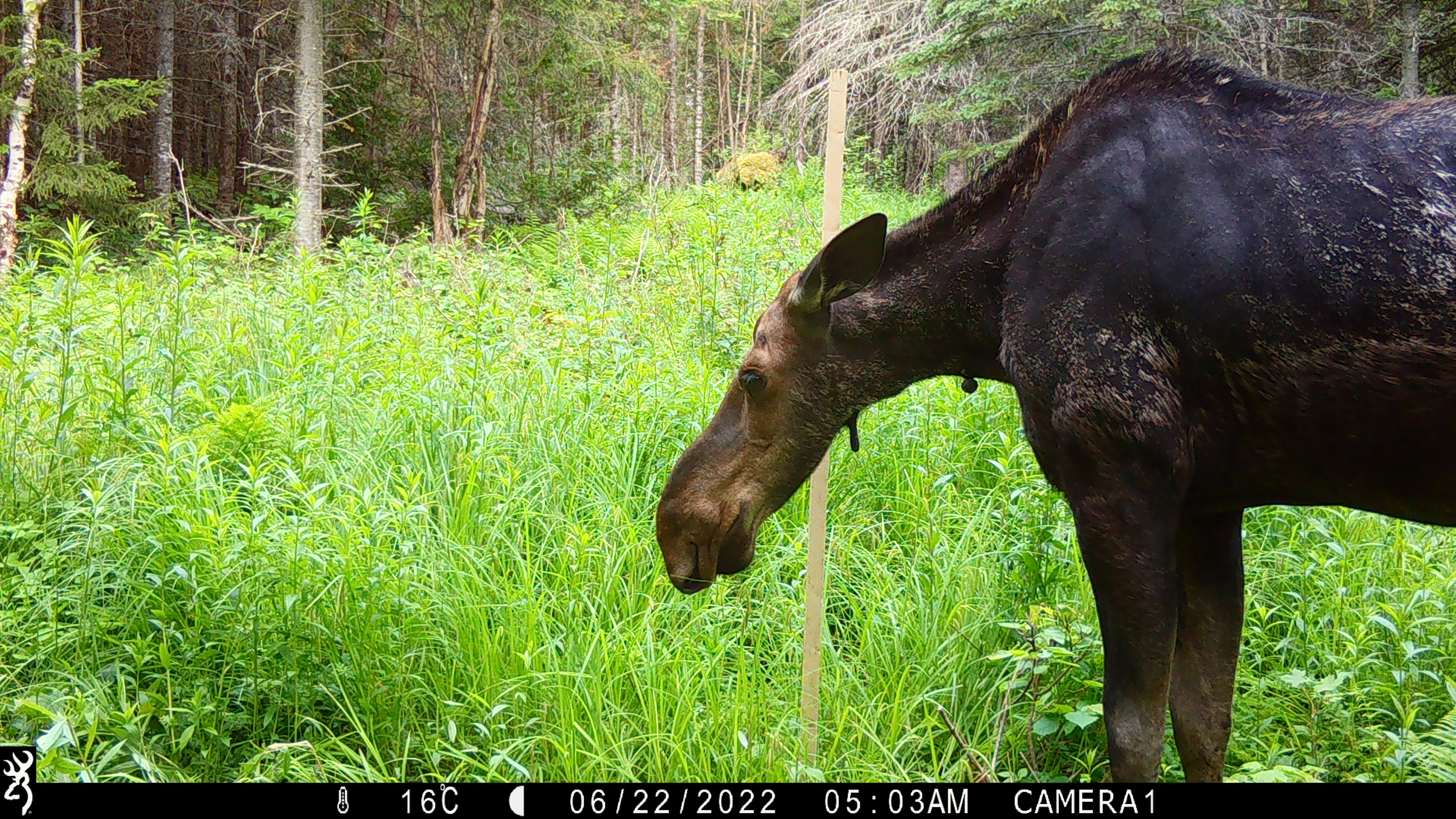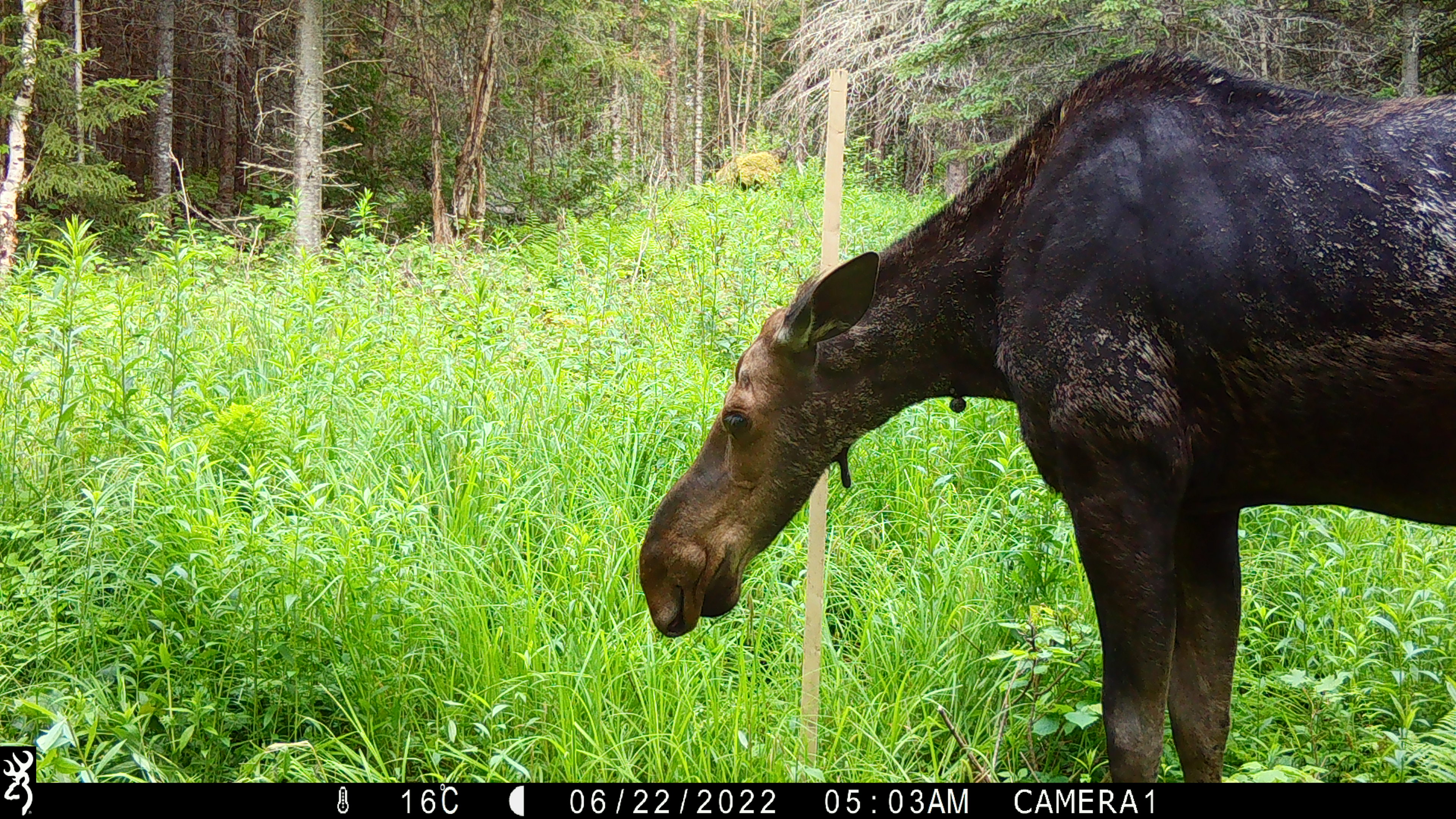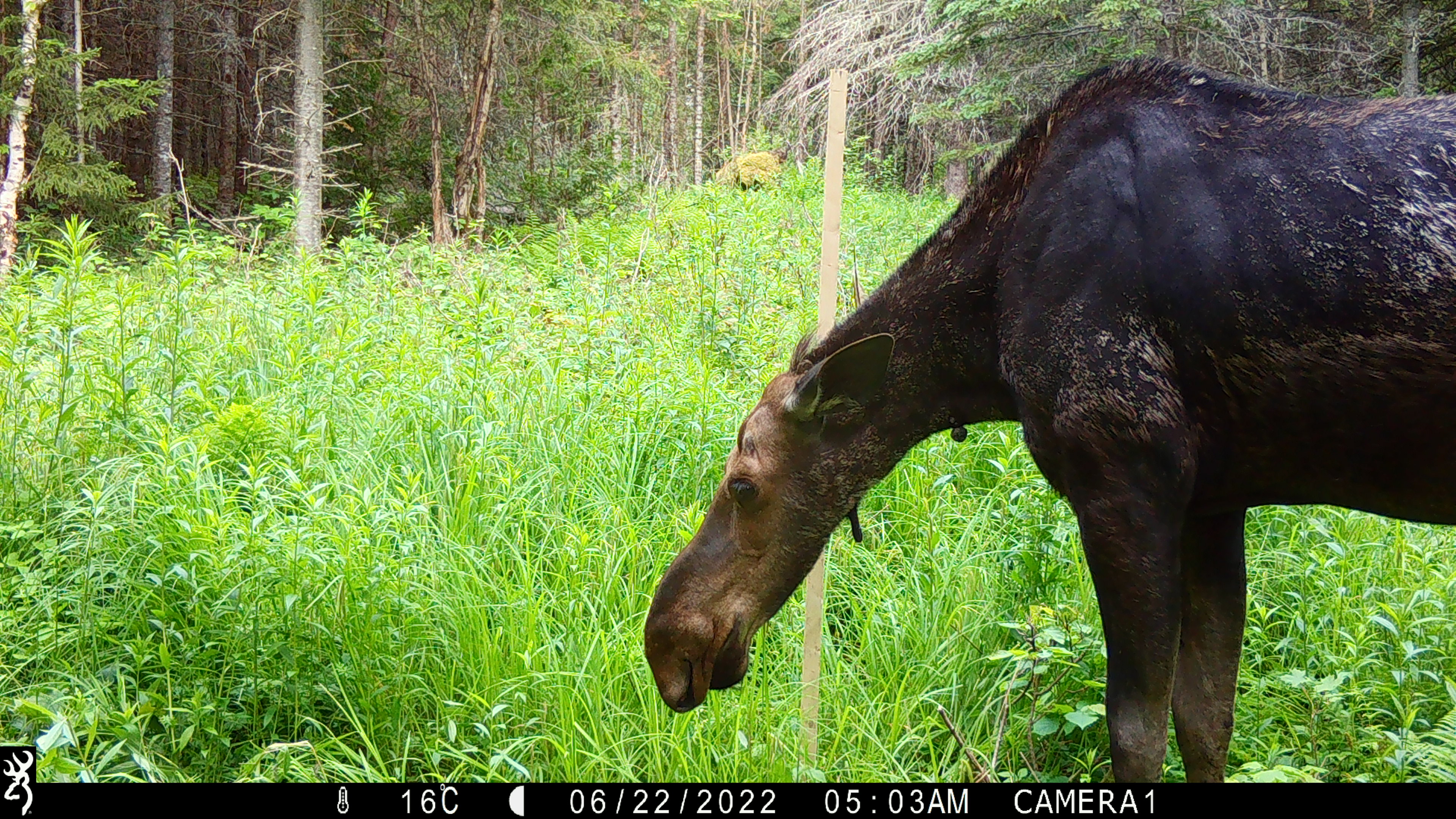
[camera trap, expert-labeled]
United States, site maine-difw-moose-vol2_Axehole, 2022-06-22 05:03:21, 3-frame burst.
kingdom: Animalia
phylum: Chordata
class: Mammalia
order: Artiodactyla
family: Cervidae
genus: Alces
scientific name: Alces alces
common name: moose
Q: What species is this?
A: Moose (Alces alces).